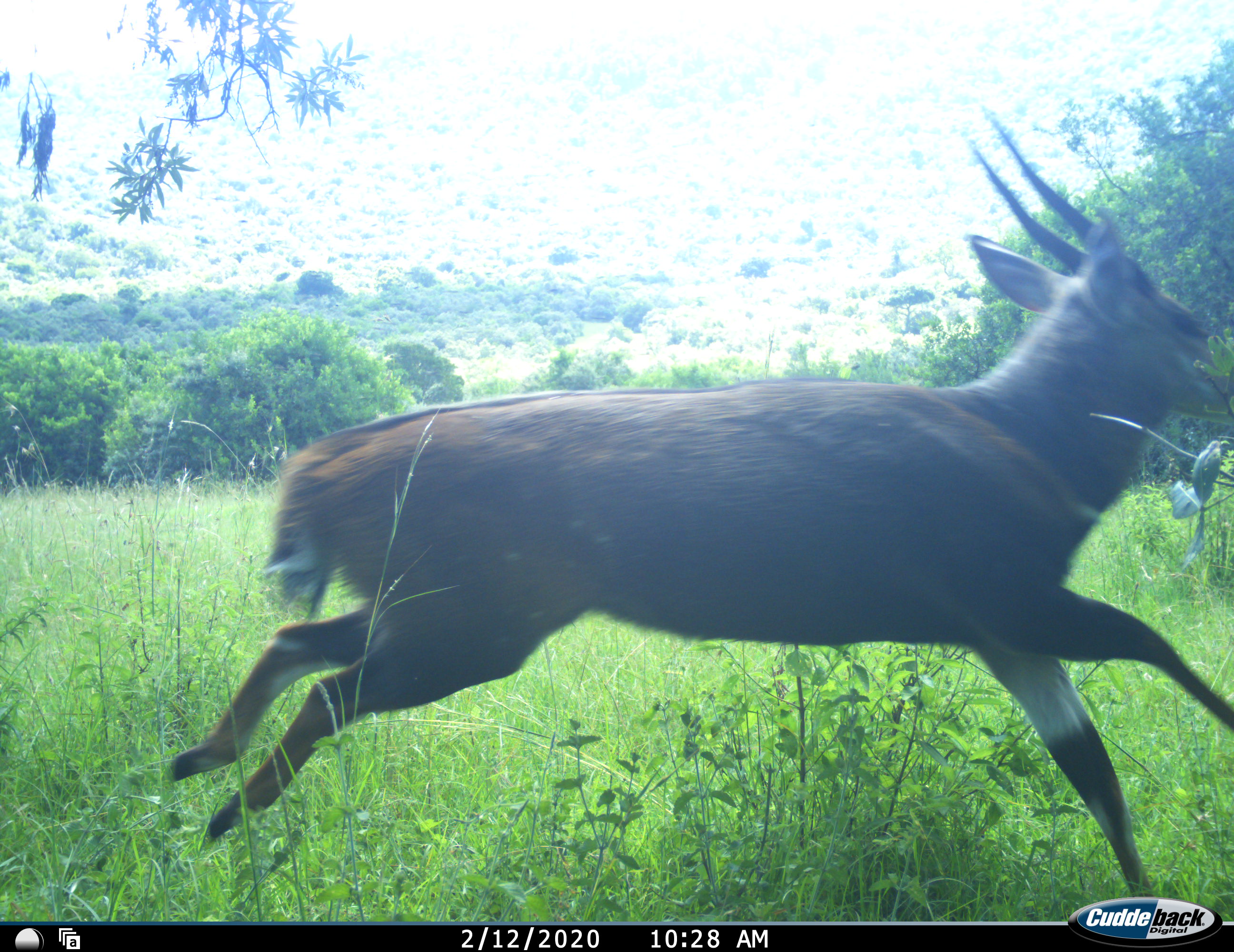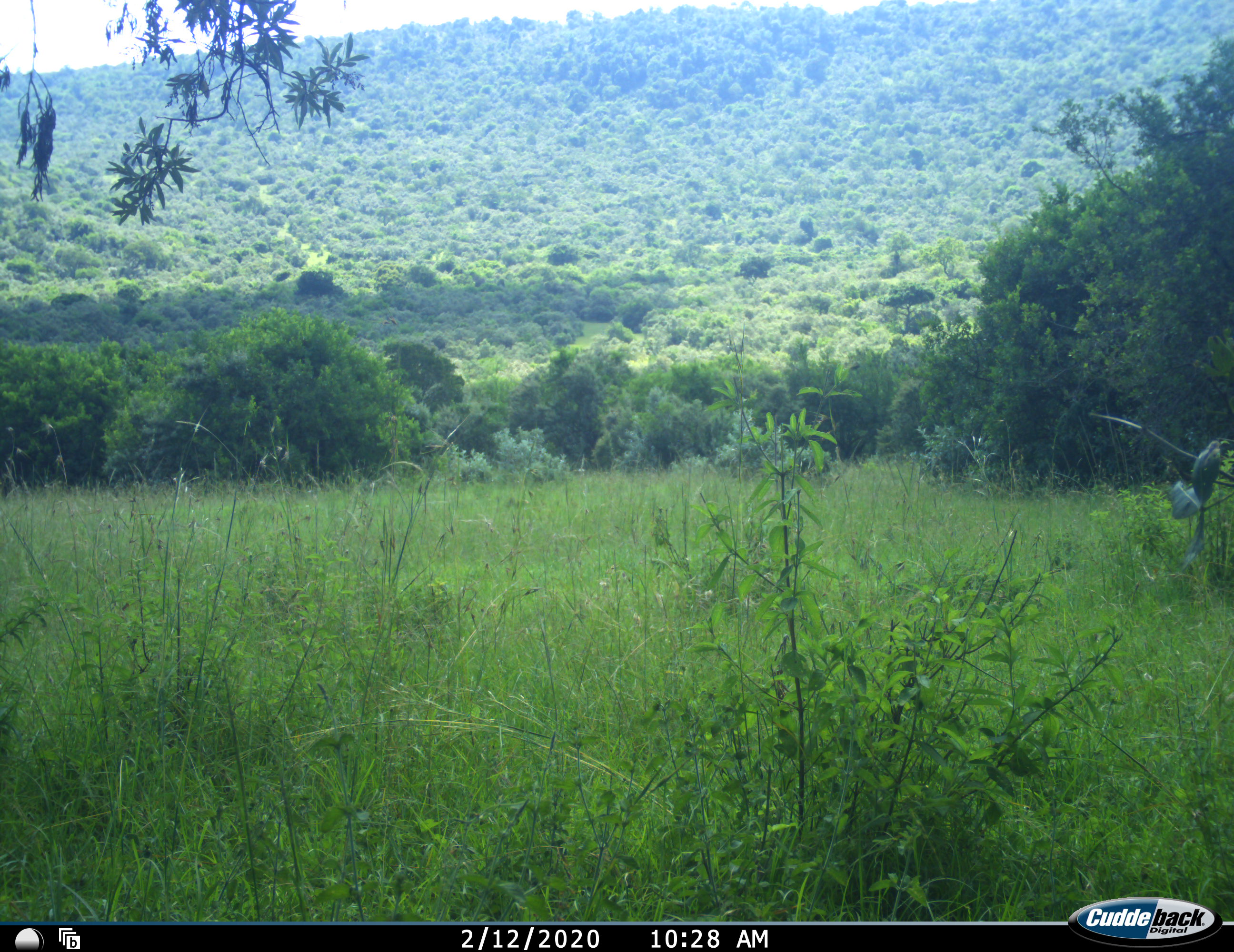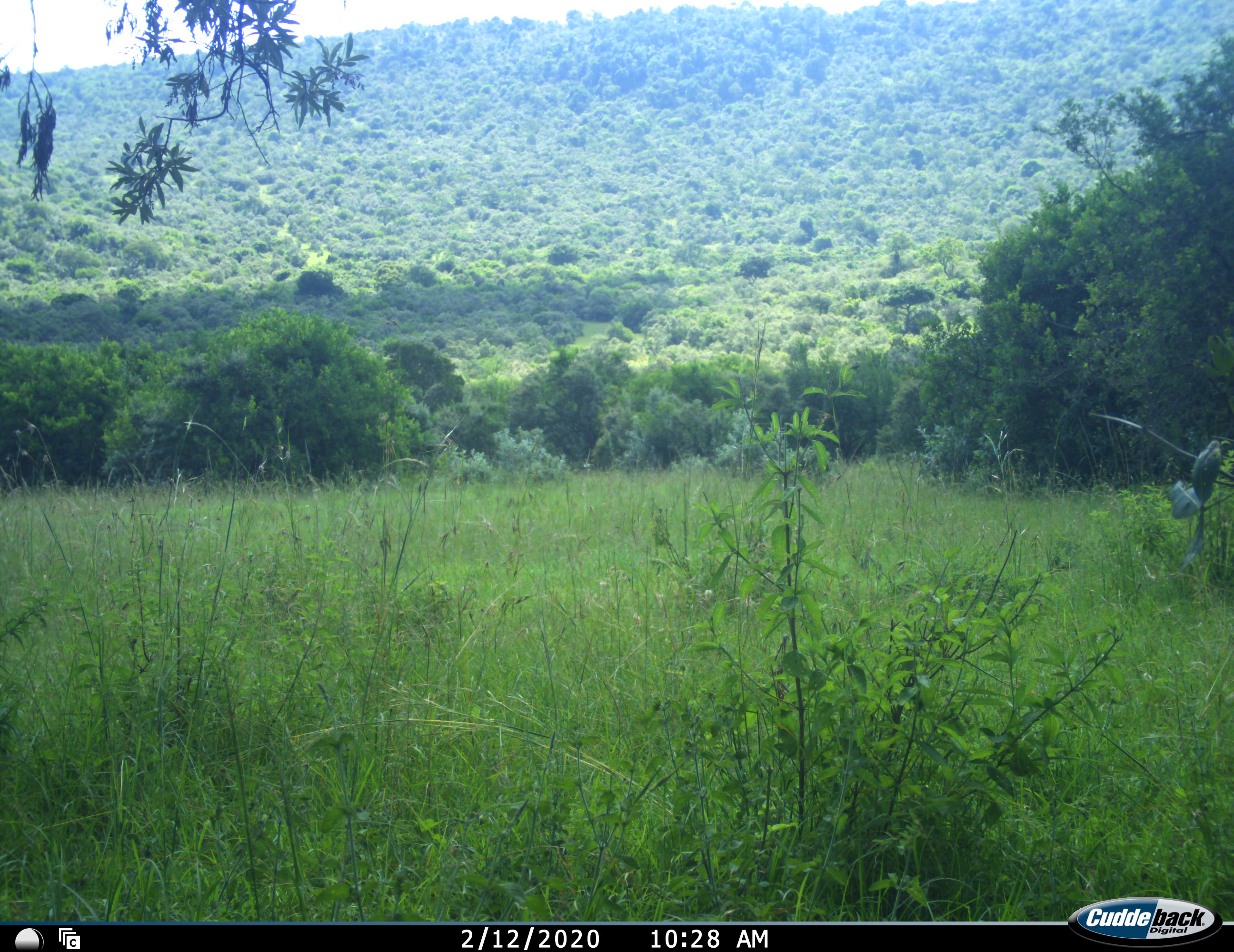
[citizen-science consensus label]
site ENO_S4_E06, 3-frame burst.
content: unidentified animal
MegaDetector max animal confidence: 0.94